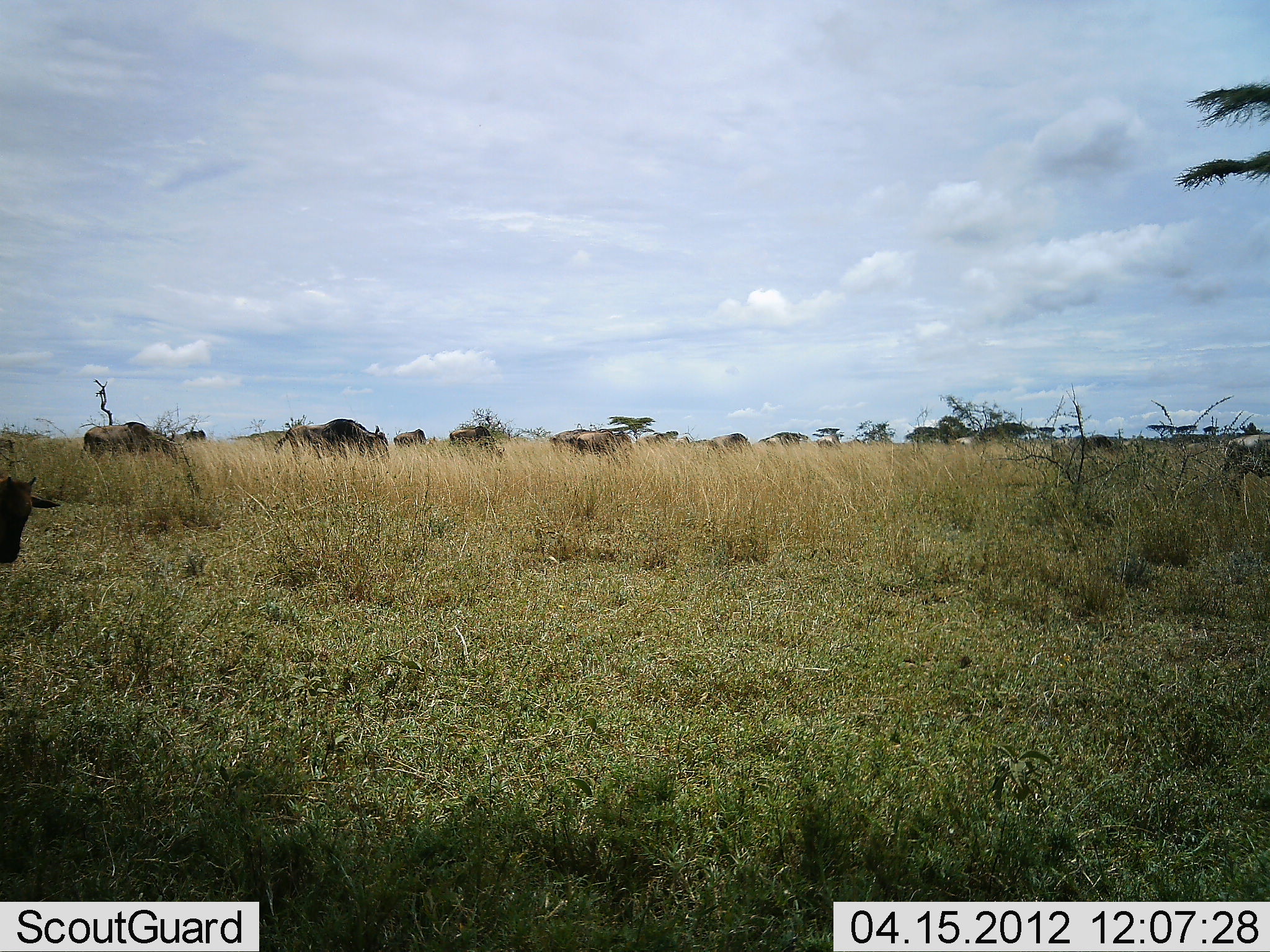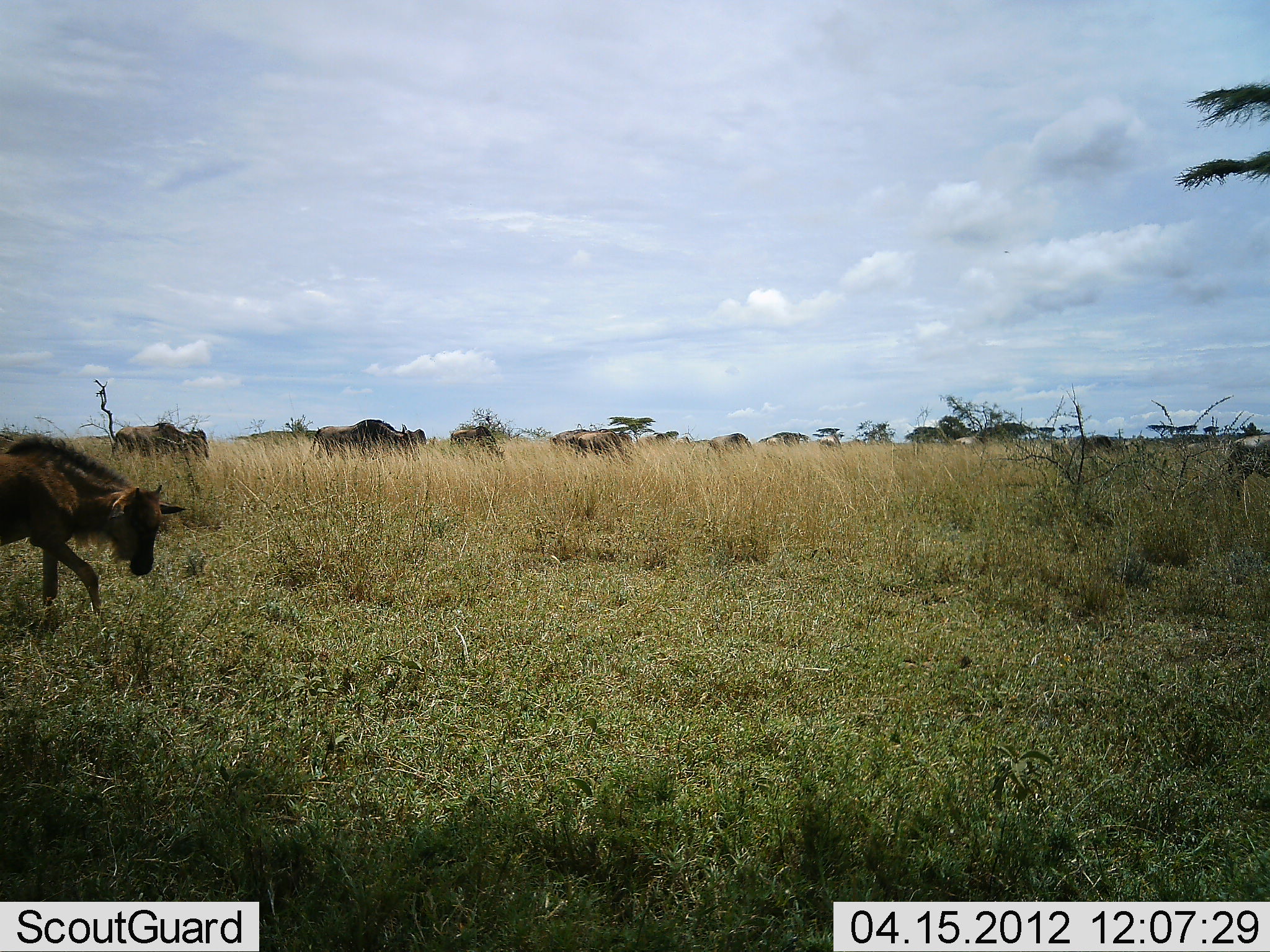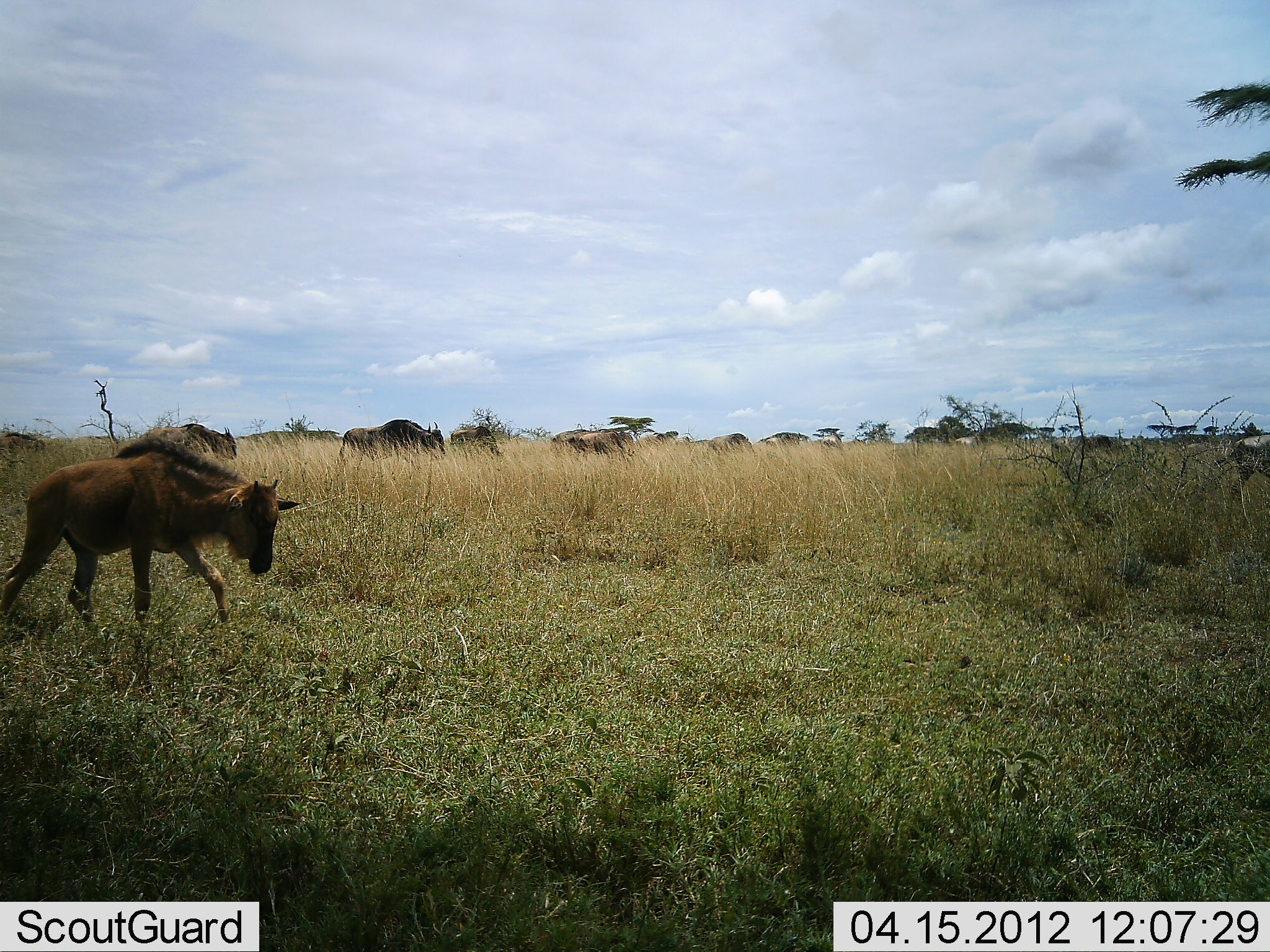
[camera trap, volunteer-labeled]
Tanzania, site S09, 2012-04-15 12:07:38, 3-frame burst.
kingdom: Animalia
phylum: Chordata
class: Mammalia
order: Artiodactyla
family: Bovidae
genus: Connochaetes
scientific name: Connochaetes taurinus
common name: blue wildebeest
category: wildebeest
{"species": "wildebeest (blue wildebeest) (Connochaetes taurinus)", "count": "9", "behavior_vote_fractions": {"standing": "27%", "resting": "0%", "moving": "100%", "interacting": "0%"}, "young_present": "73%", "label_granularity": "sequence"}